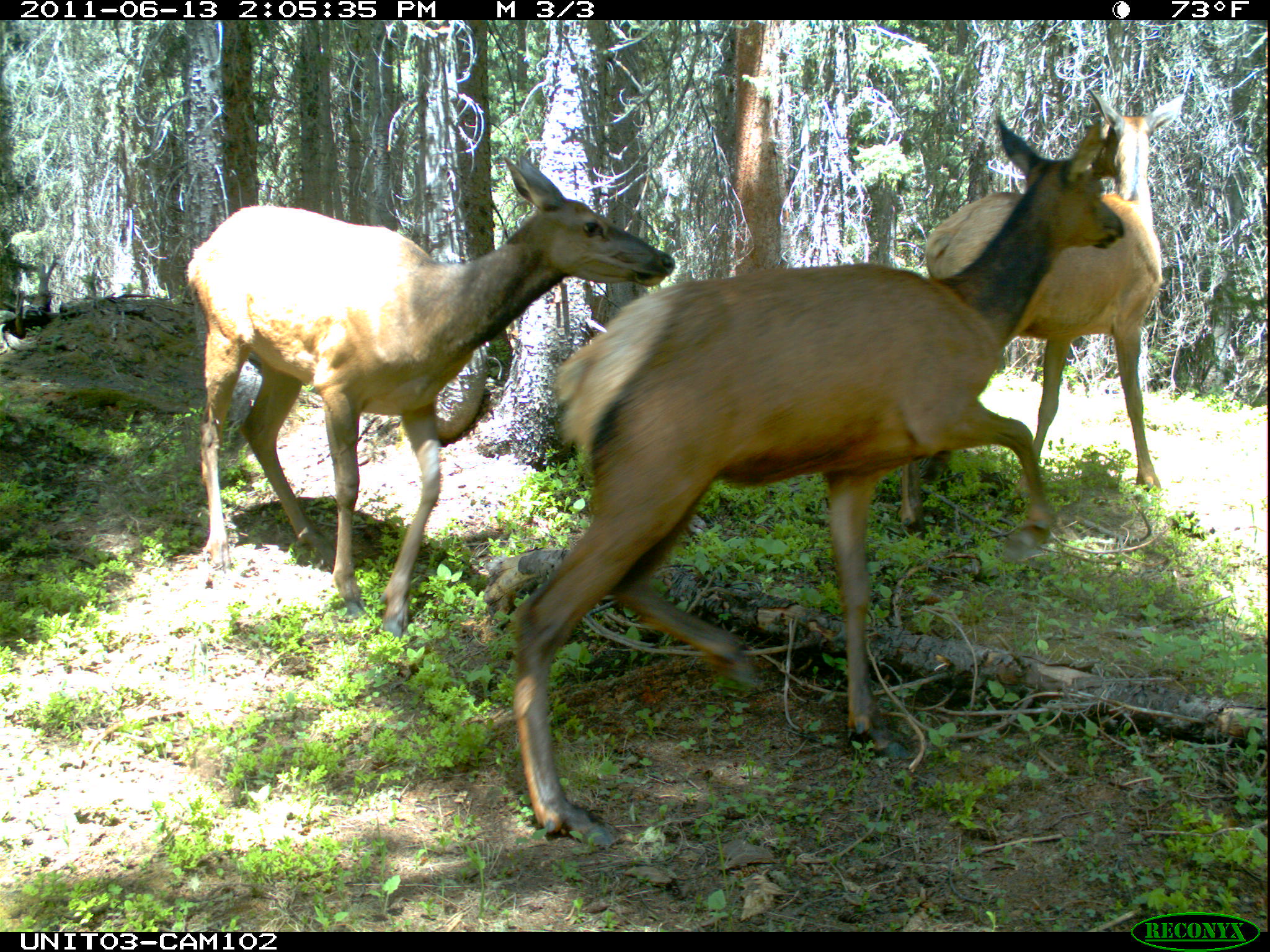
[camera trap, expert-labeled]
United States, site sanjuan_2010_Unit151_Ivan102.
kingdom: Animalia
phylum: Chordata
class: Mammalia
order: Artiodactyla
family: Cervidae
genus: Cervus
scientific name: Cervus elaphus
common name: red deer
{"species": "Cervus elaphus (red deer)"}